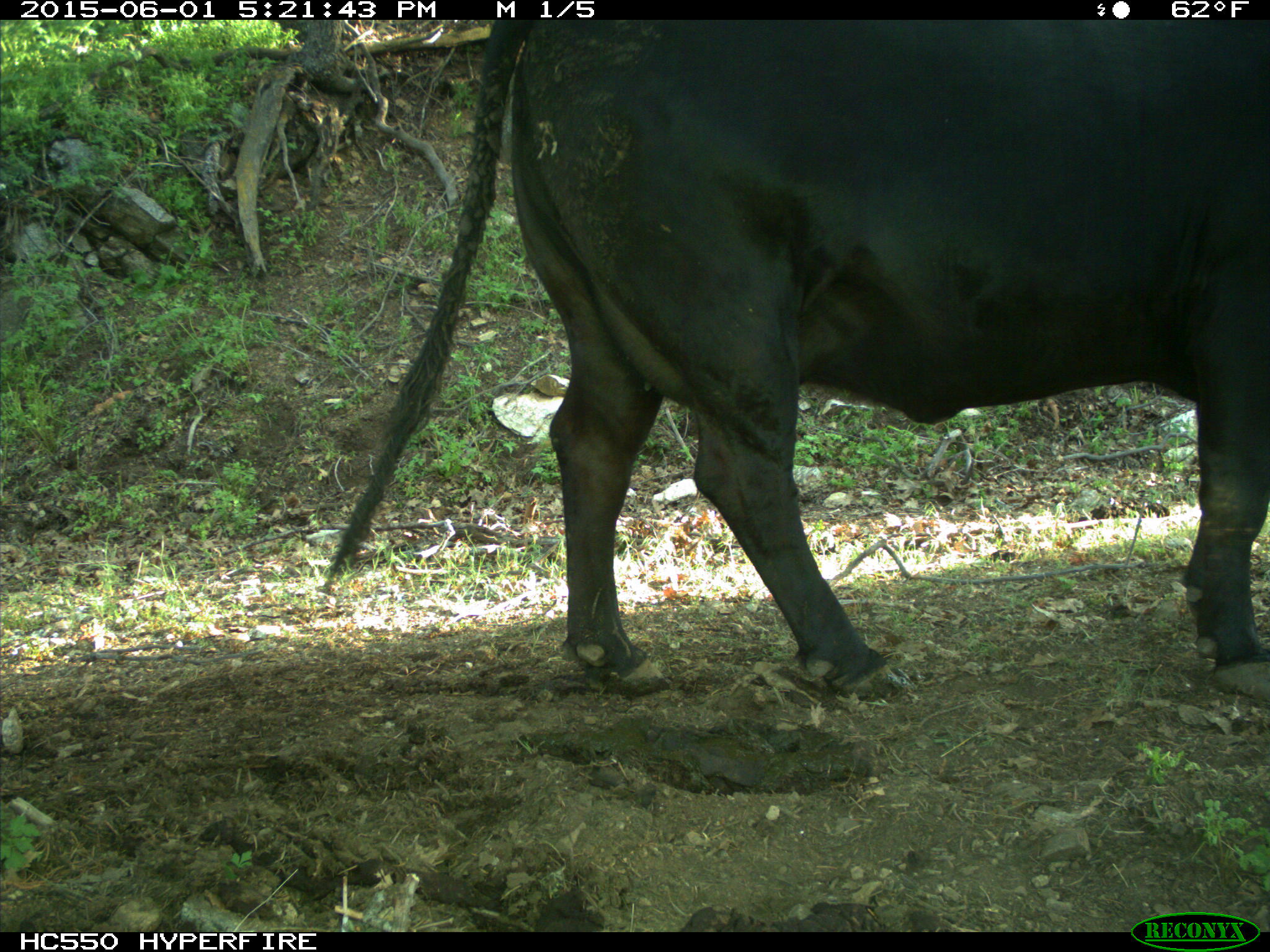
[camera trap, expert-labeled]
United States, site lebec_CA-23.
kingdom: Animalia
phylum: Chordata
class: Mammalia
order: Artiodactyla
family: Bovidae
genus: Bos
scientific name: Bos taurus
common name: domestic cow